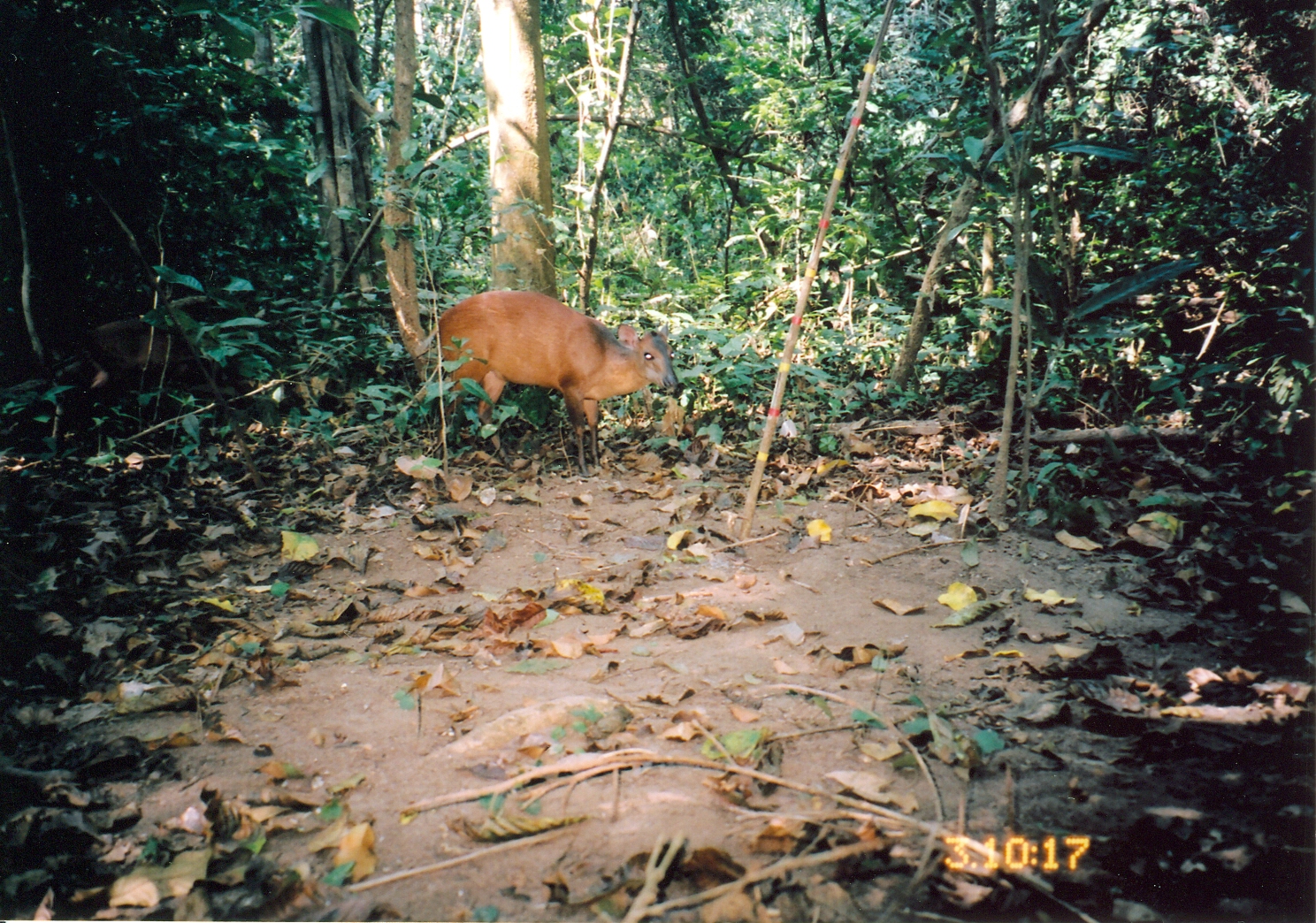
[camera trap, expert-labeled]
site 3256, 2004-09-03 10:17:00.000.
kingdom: Animalia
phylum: Chordata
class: Mammalia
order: Artiodactyla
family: Bovidae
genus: Cephalophus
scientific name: Cephalophus harveyi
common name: harvey's duiker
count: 1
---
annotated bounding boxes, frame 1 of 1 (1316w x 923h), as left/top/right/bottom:
cephalophus harveyi: 413/290/676/478